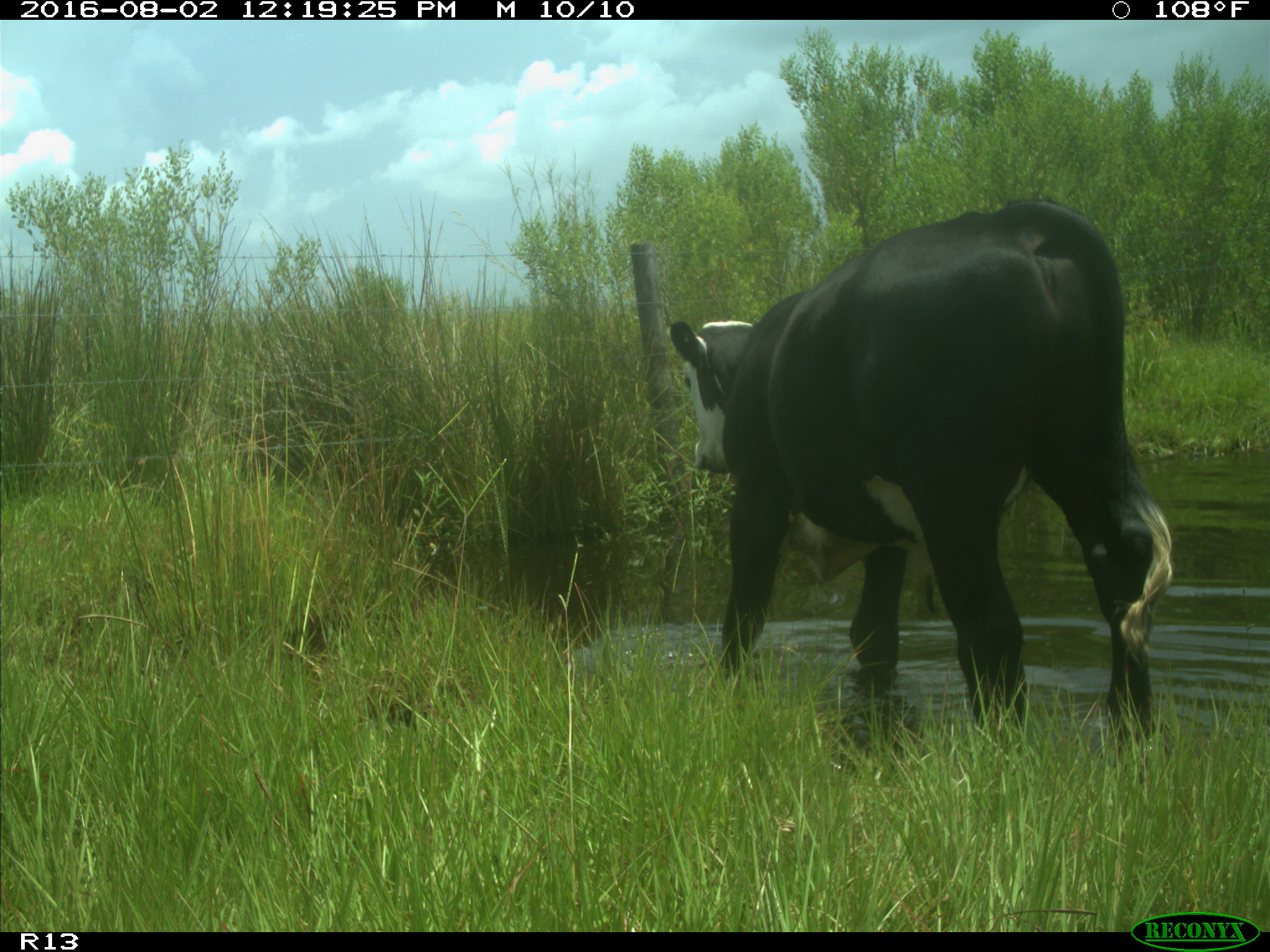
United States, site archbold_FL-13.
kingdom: Animalia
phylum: Chordata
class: Mammalia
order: Artiodactyla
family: Bovidae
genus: Bos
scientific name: Bos taurus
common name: domestic cow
Bos taurus (domestic cow).